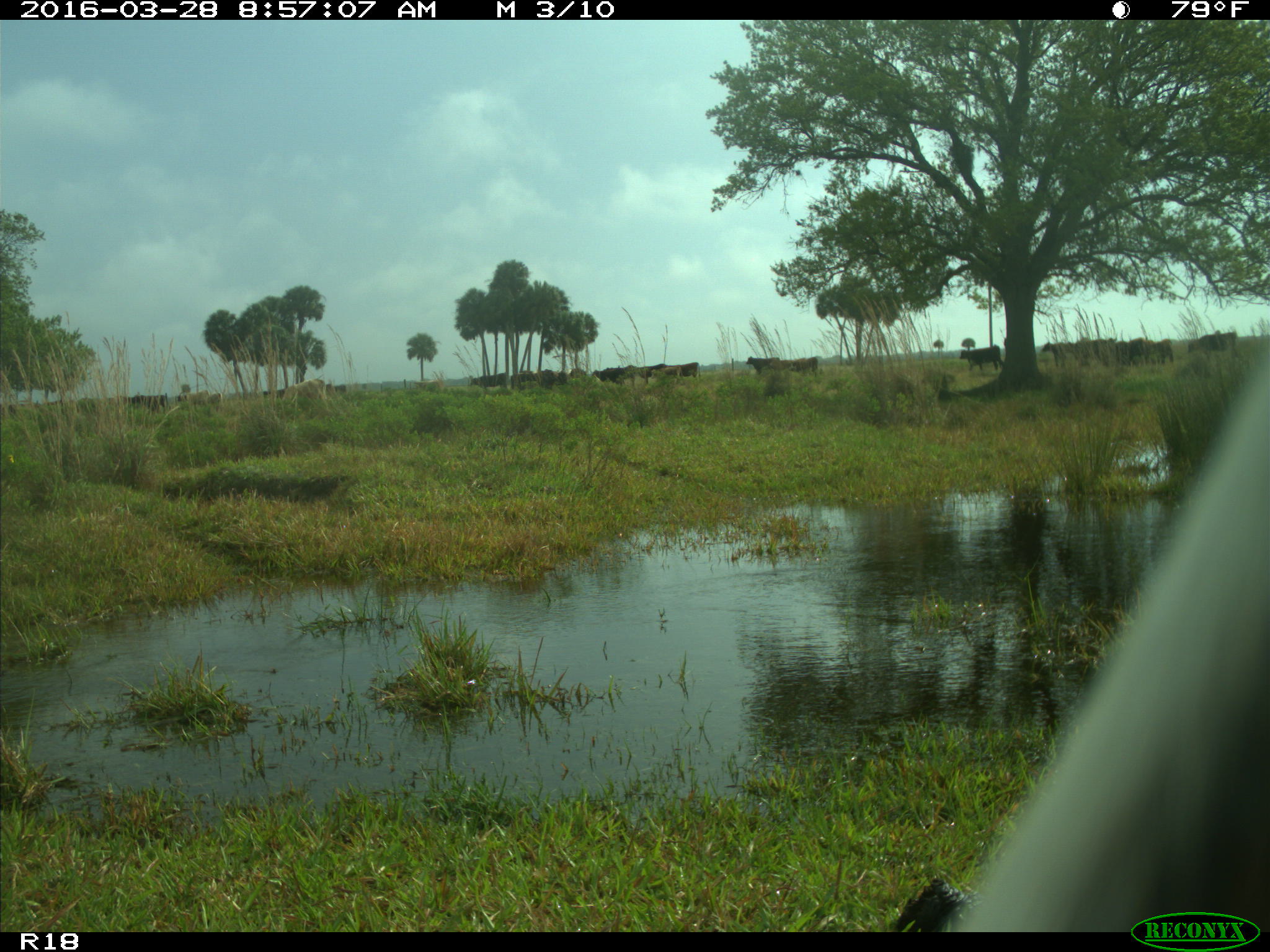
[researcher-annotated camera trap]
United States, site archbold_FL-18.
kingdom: Animalia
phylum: Chordata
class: Mammalia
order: Artiodactyla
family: Bovidae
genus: Bos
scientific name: Bos taurus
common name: domestic cow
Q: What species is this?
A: Bos taurus (domestic cow).